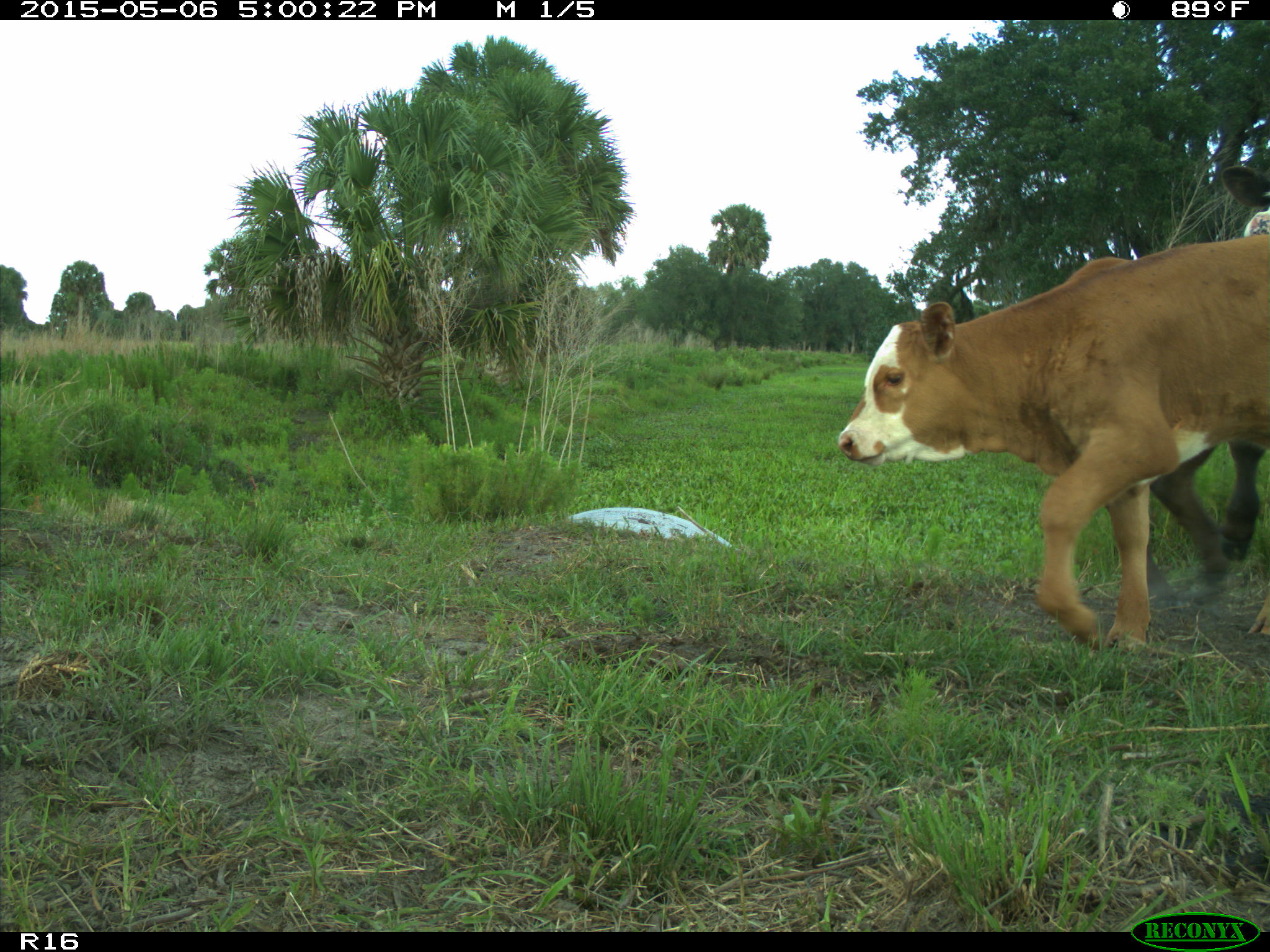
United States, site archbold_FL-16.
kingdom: Animalia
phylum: Chordata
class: Mammalia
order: Artiodactyla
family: Bovidae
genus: Bos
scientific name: Bos taurus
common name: domestic cow